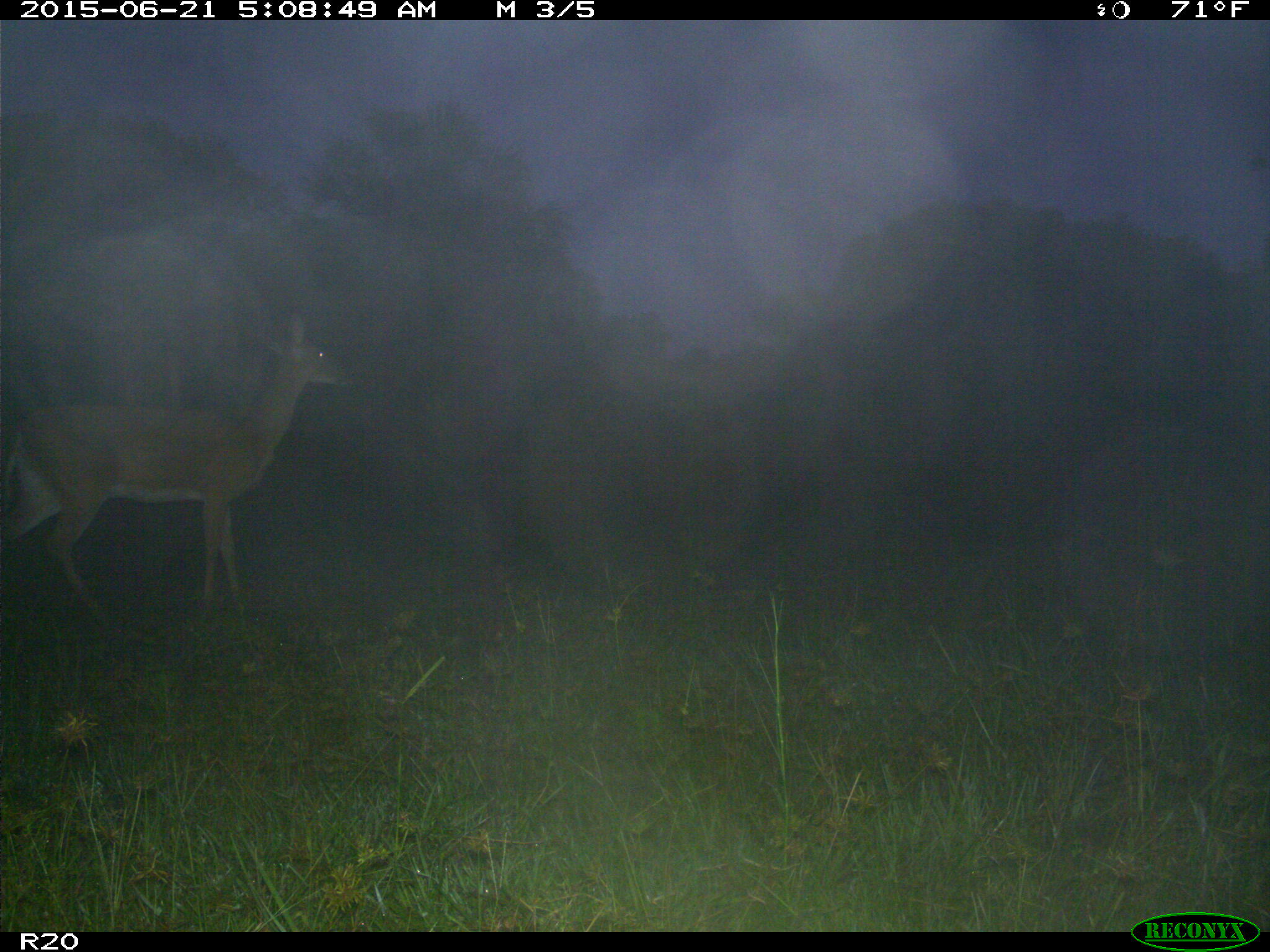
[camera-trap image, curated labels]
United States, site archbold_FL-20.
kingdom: Animalia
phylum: Chordata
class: Mammalia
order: Artiodactyla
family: Cervidae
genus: Odocoileus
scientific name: Odocoileus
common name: deer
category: unidentified deer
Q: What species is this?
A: Unidentified deer (deer) (Odocoileus).